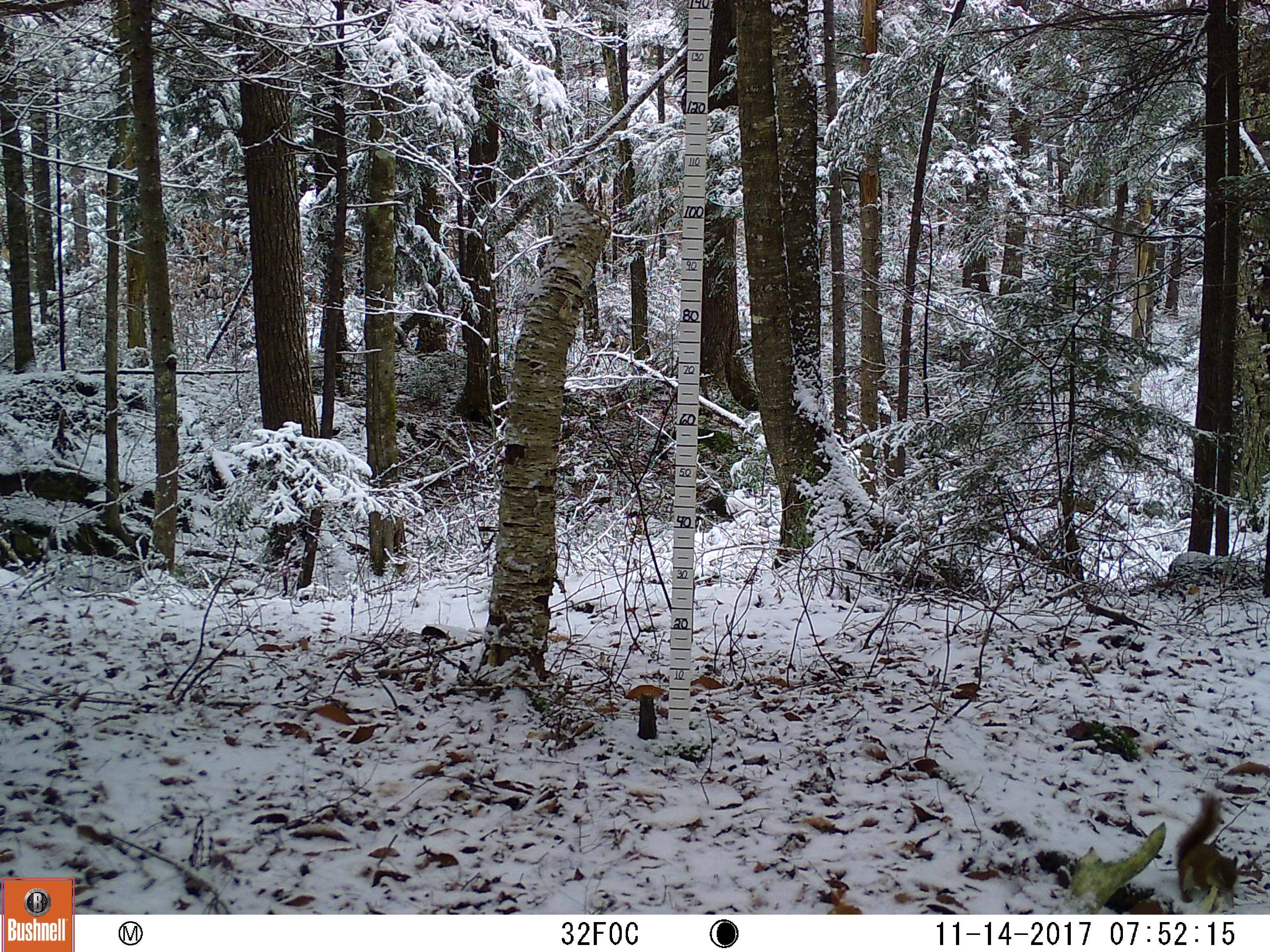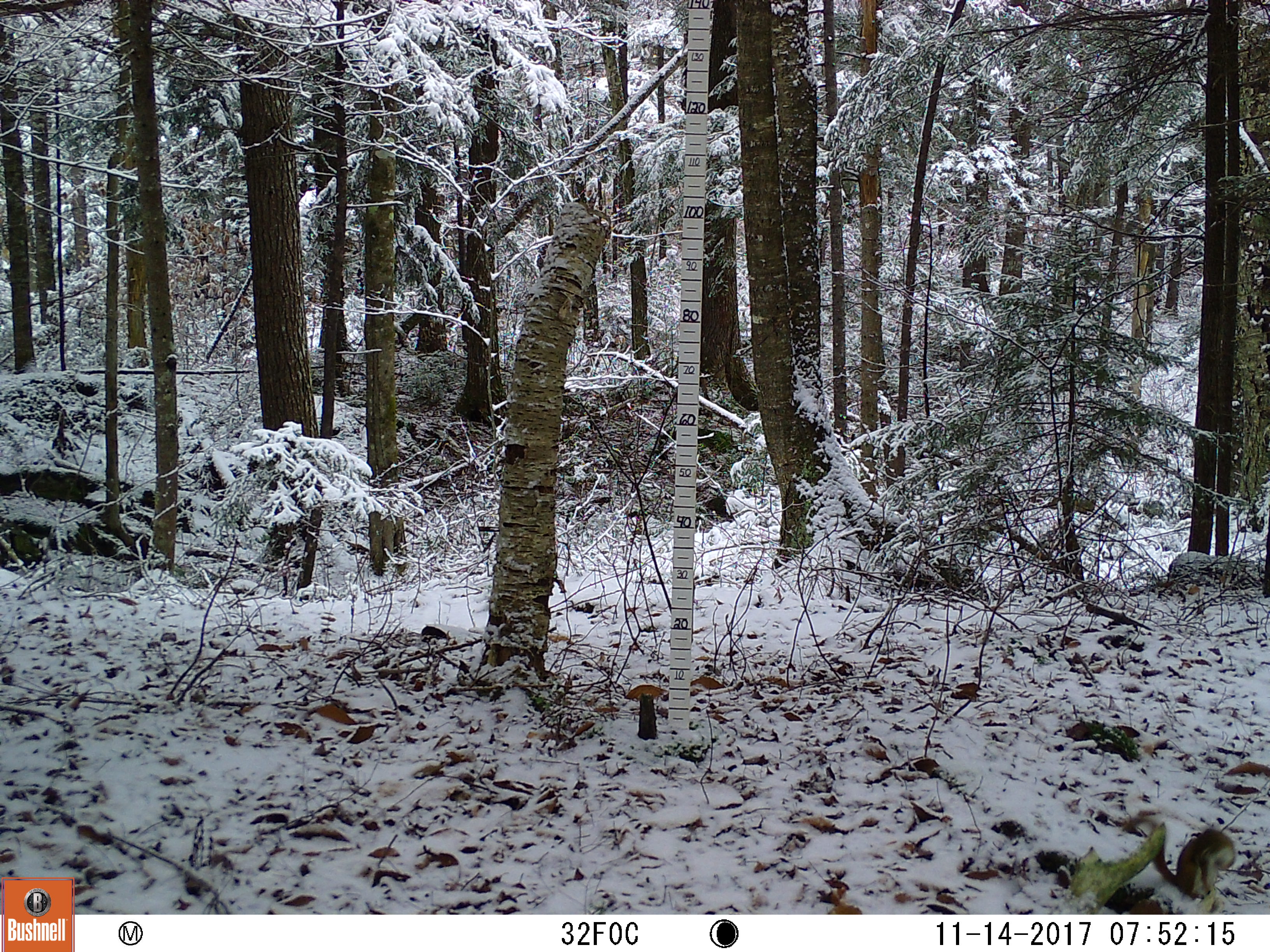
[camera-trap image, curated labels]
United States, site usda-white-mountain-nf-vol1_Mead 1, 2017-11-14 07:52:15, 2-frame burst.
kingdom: Animalia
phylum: Chordata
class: Mammalia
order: Rodentia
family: Sciuridae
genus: Tamiasciurus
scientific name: Tamiasciurus hudsonicus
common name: red squirrel